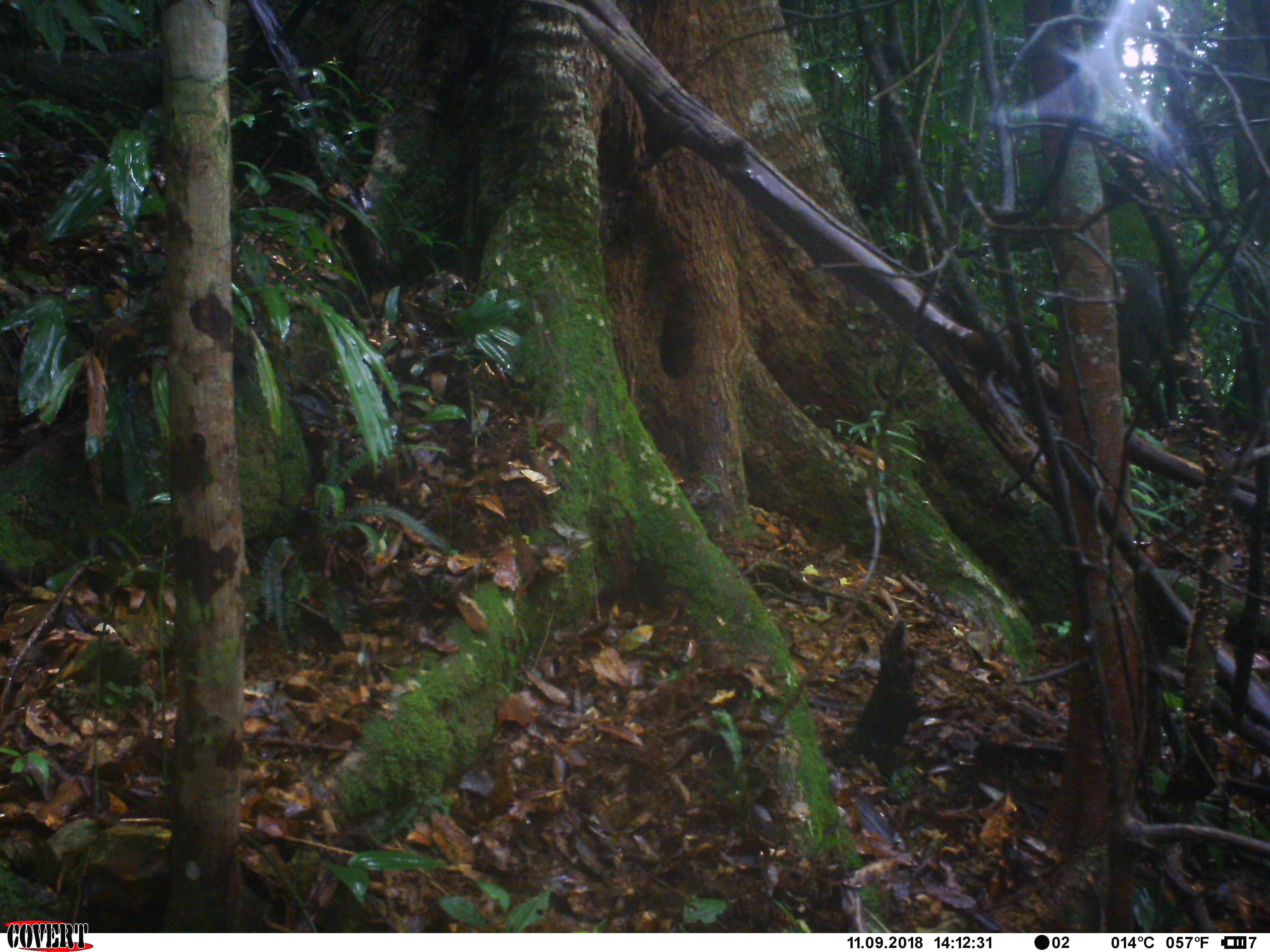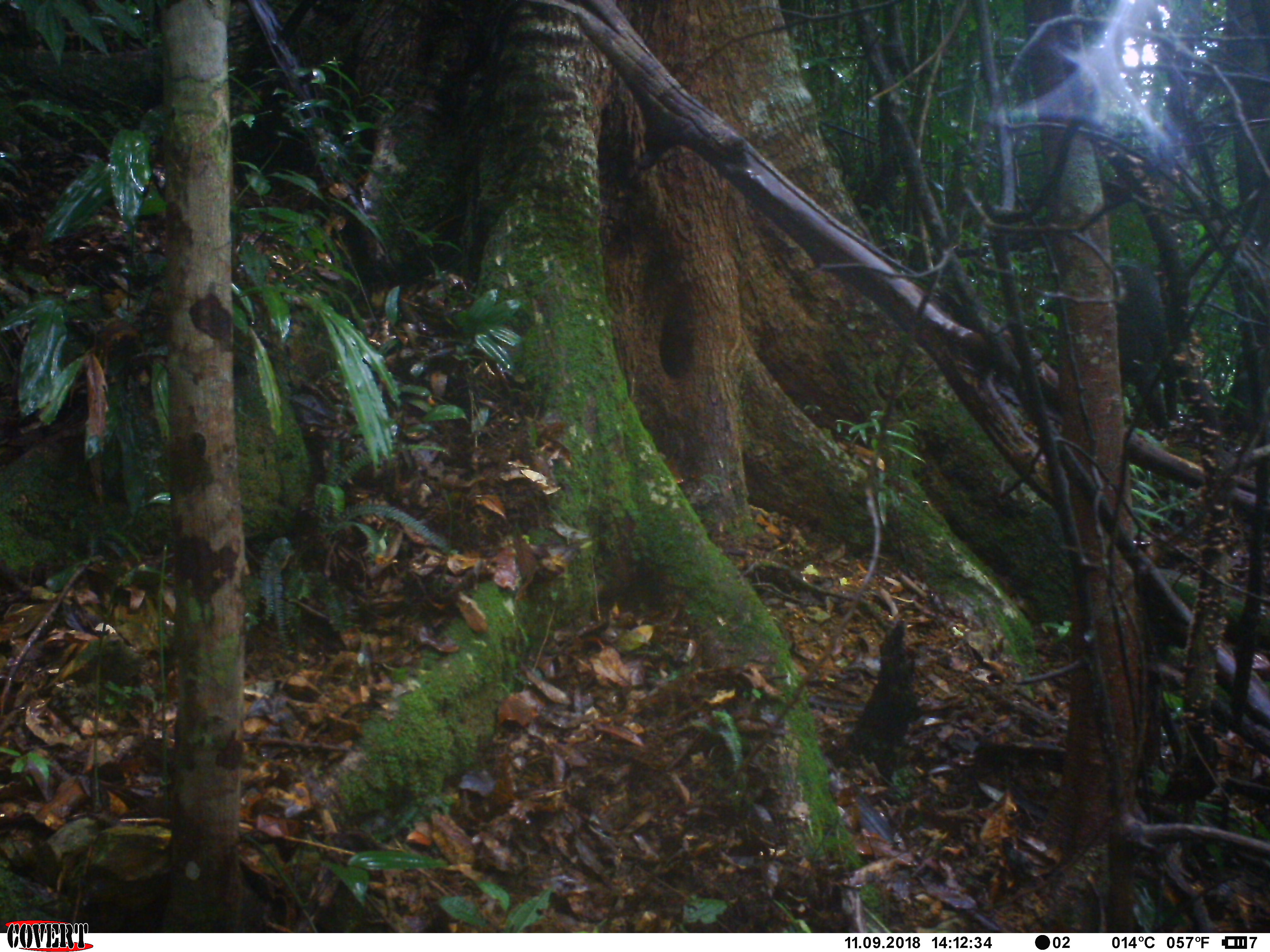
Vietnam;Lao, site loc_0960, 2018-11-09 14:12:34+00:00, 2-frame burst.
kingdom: Animalia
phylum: Chordata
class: Mammalia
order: Artiodactyla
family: Suidae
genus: Sus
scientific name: Sus scrofa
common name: eurasian wild pig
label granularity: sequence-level